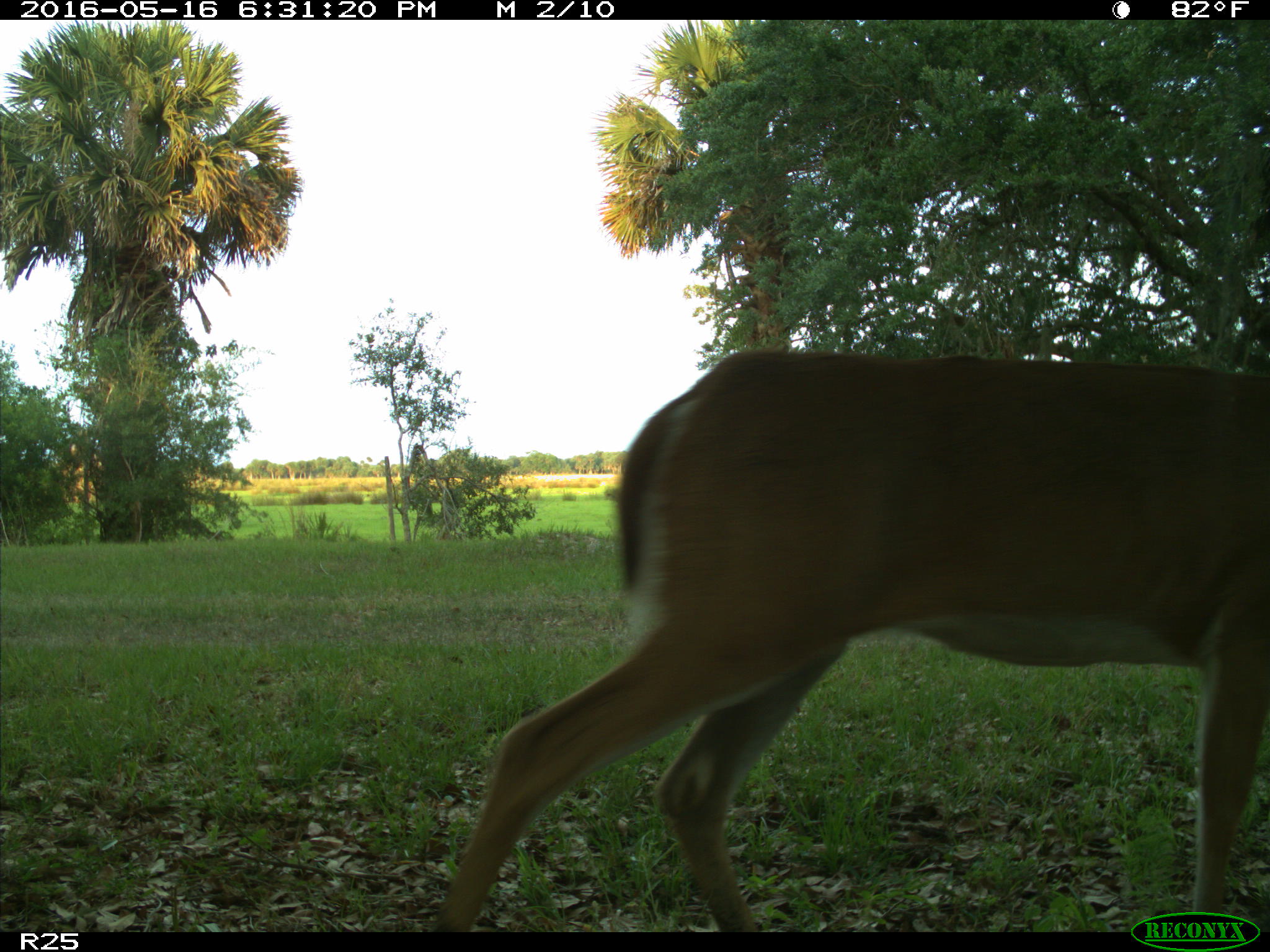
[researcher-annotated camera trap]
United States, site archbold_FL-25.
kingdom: Animalia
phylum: Chordata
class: Mammalia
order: Artiodactyla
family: Cervidae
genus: Odocoileus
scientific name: Odocoileus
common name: deer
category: unidentified deer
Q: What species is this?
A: Unidentified deer (deer) (Odocoileus).